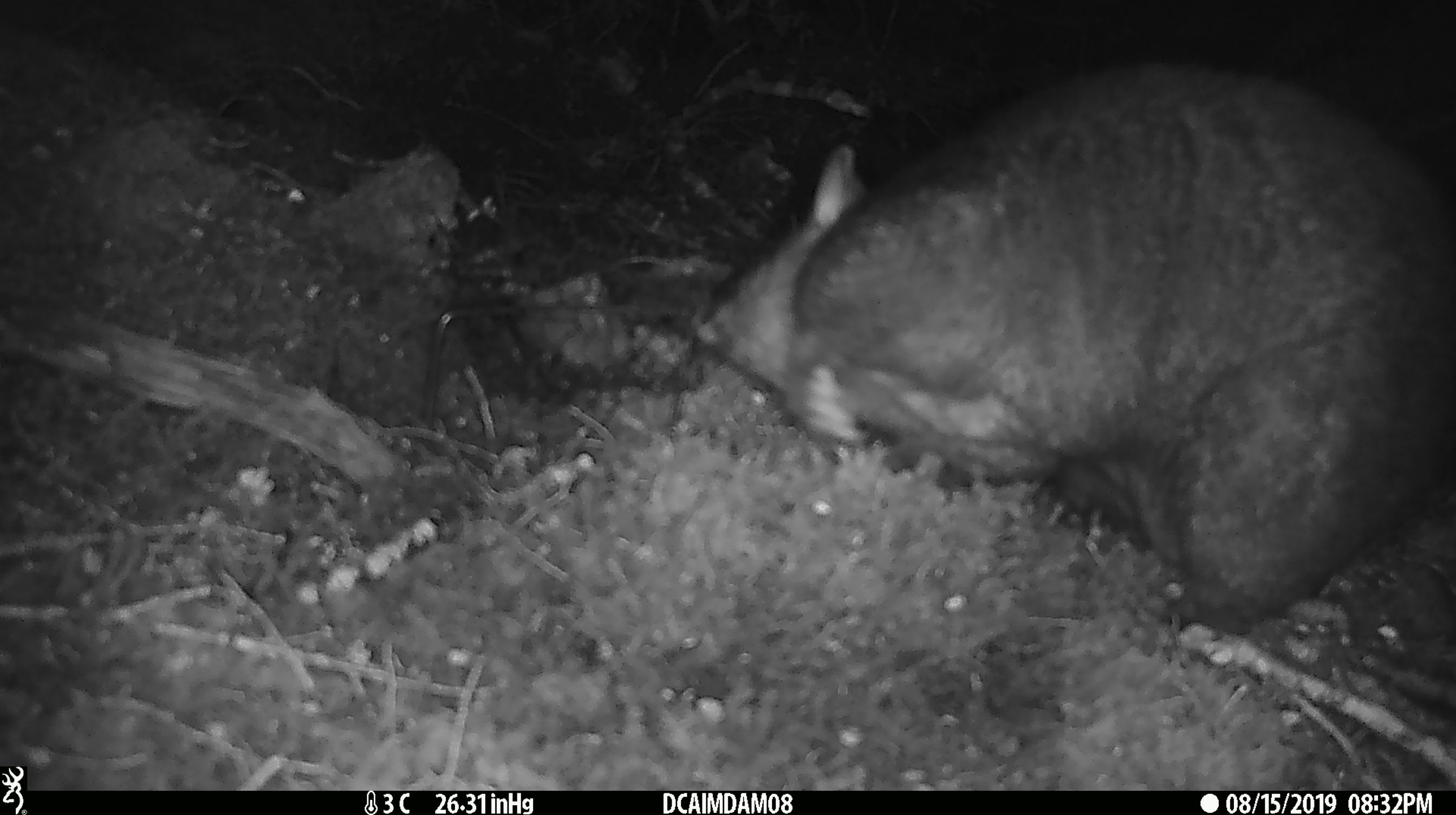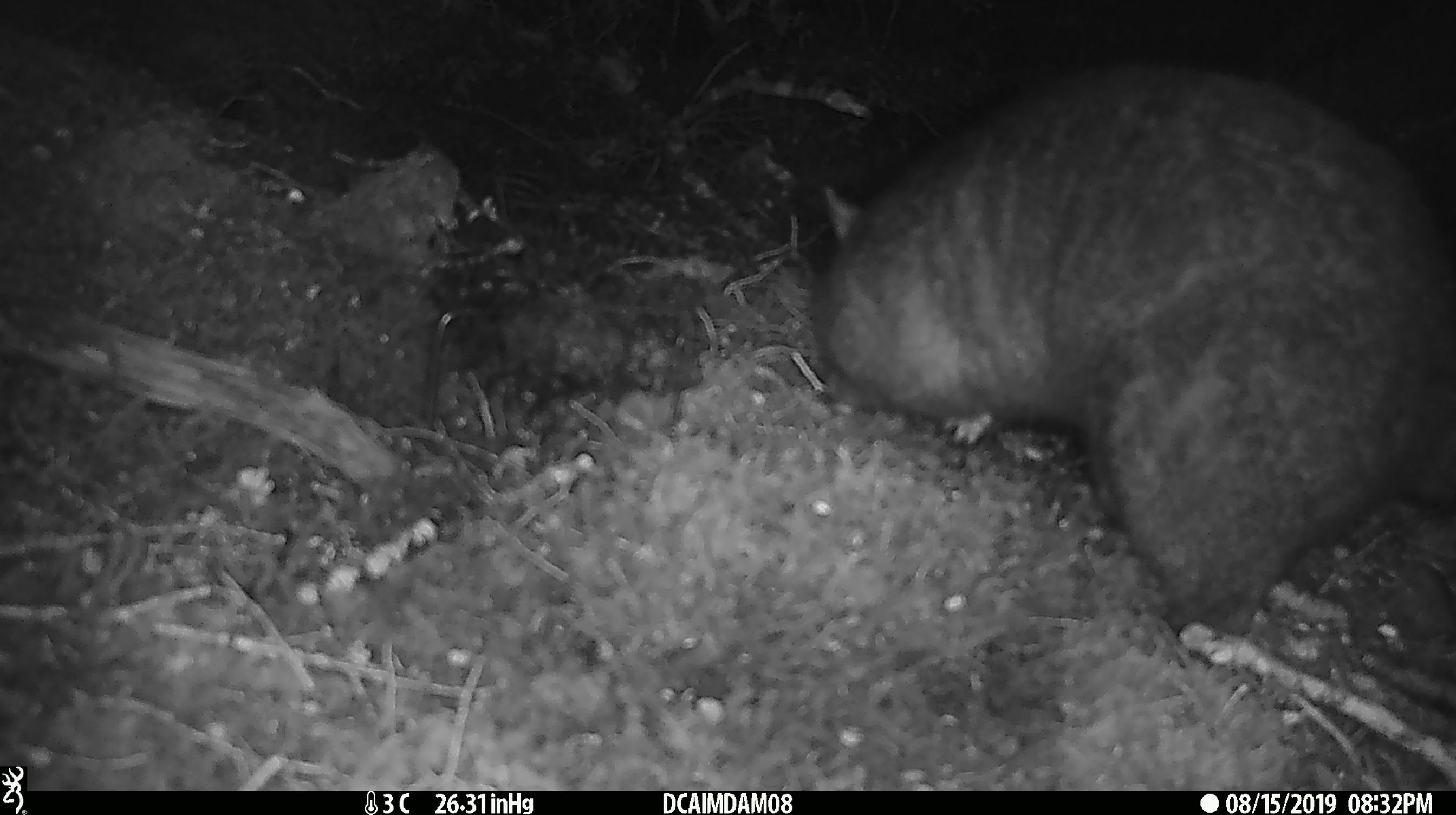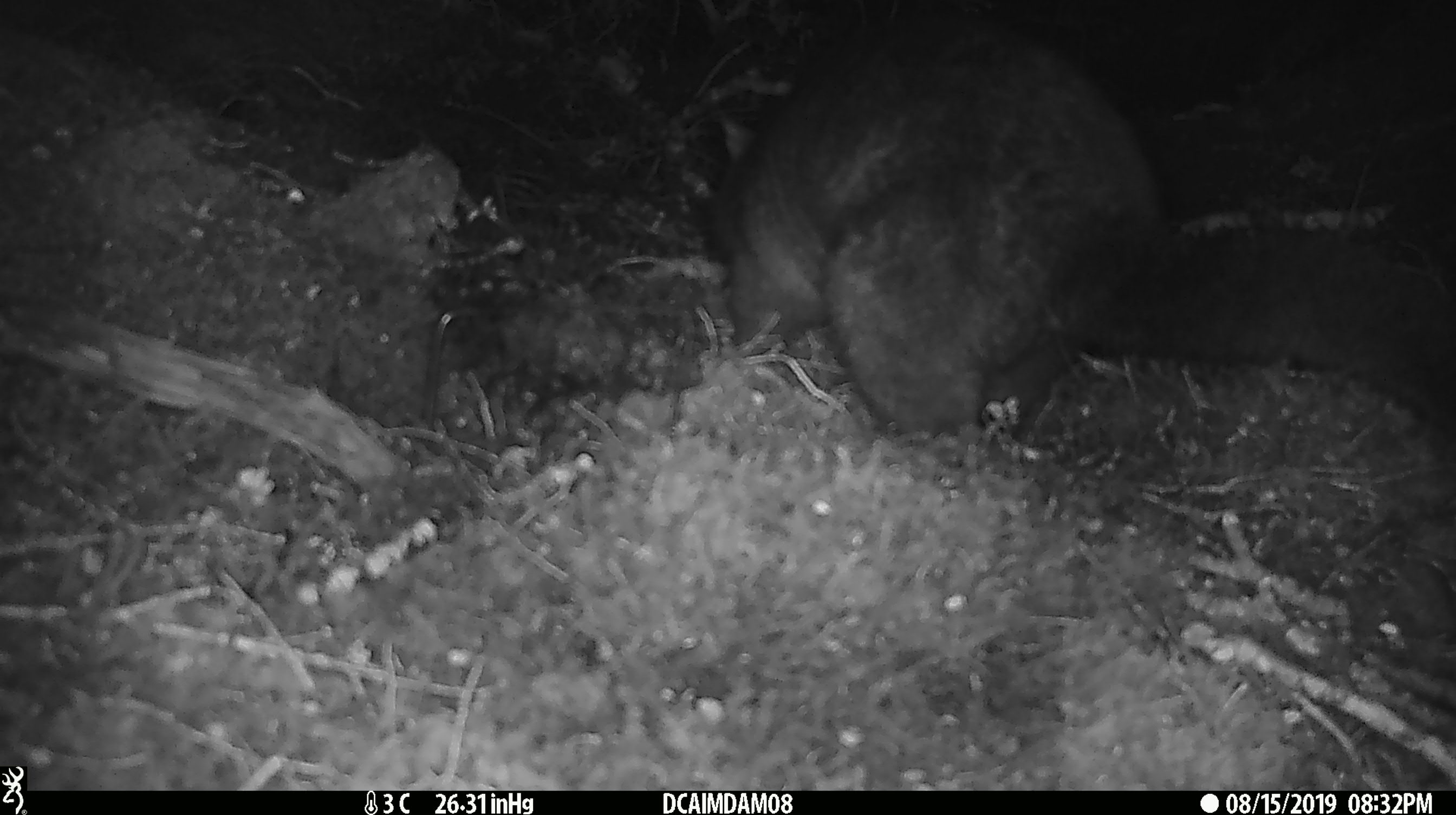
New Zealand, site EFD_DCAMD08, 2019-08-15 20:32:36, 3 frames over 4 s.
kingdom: Animalia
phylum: Chordata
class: Mammalia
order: Diprotodontia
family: Phalangeridae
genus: Trichosurus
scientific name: Trichosurus vulpecula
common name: common brushtail possum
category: possum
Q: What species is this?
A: Possum (common brushtail possum) (Trichosurus vulpecula).